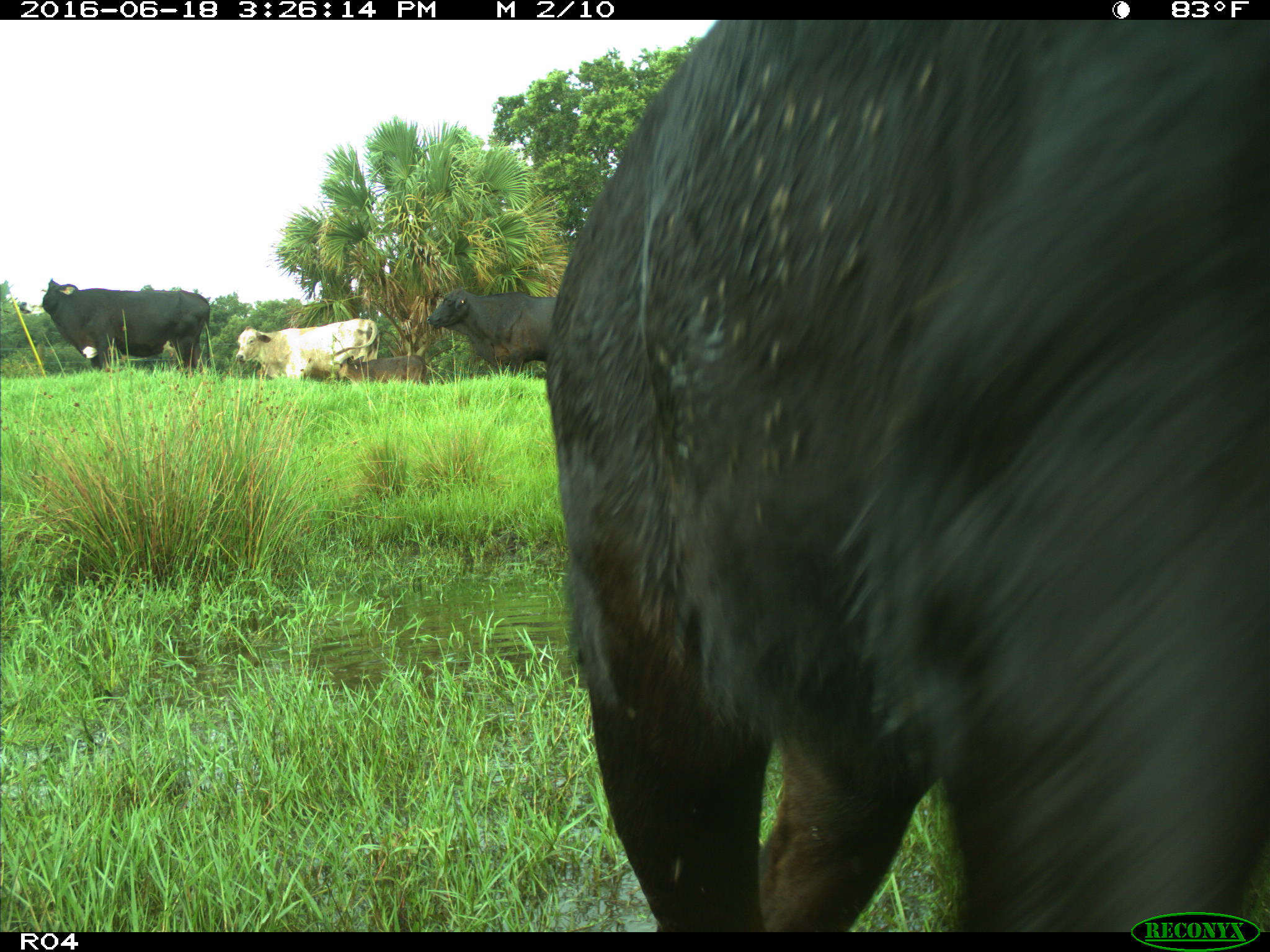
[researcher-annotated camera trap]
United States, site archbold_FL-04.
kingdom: Animalia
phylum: Chordata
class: Mammalia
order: Artiodactyla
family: Bovidae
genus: Bos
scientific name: Bos taurus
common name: domestic cow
Bos taurus (domestic cow).